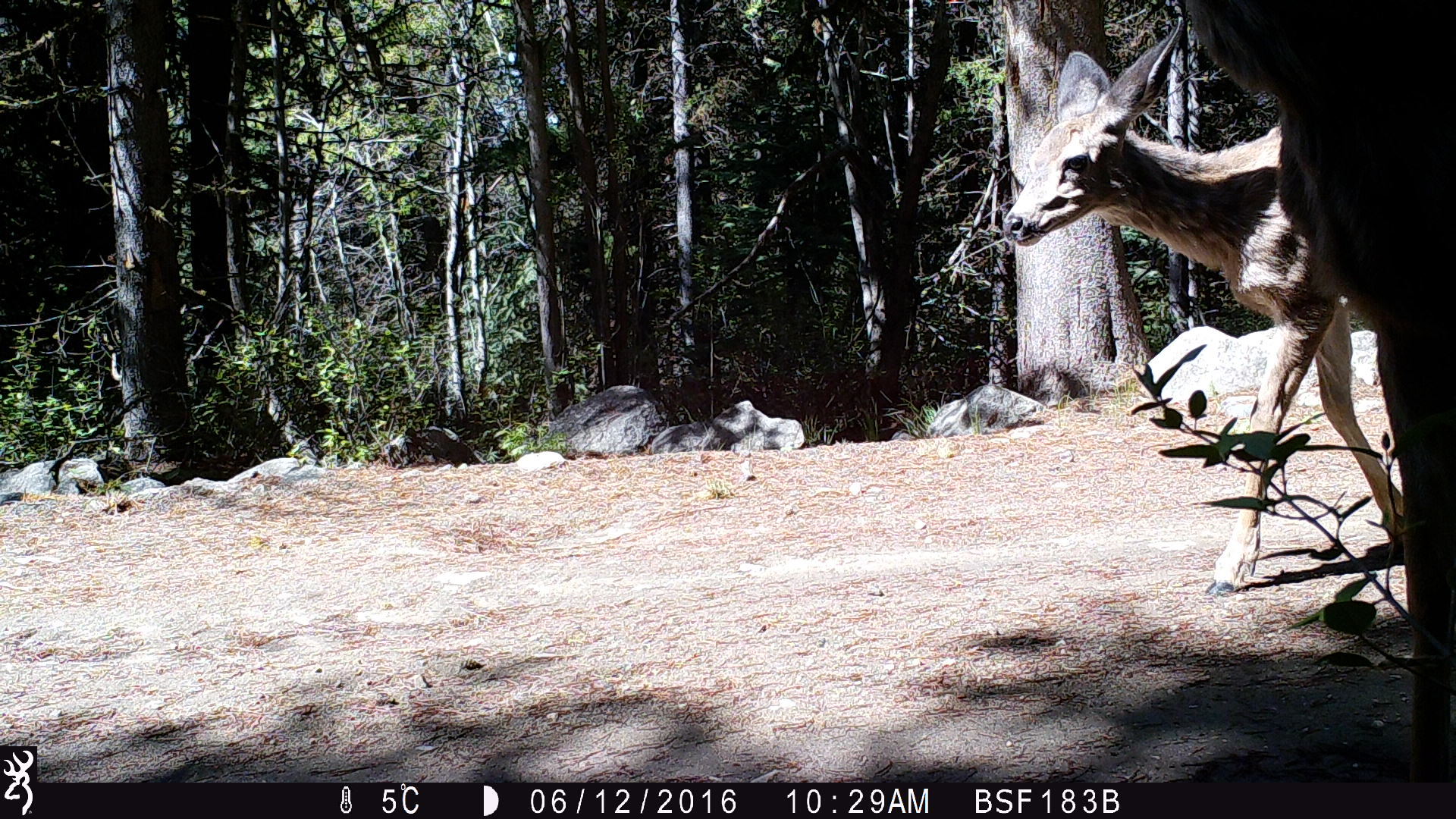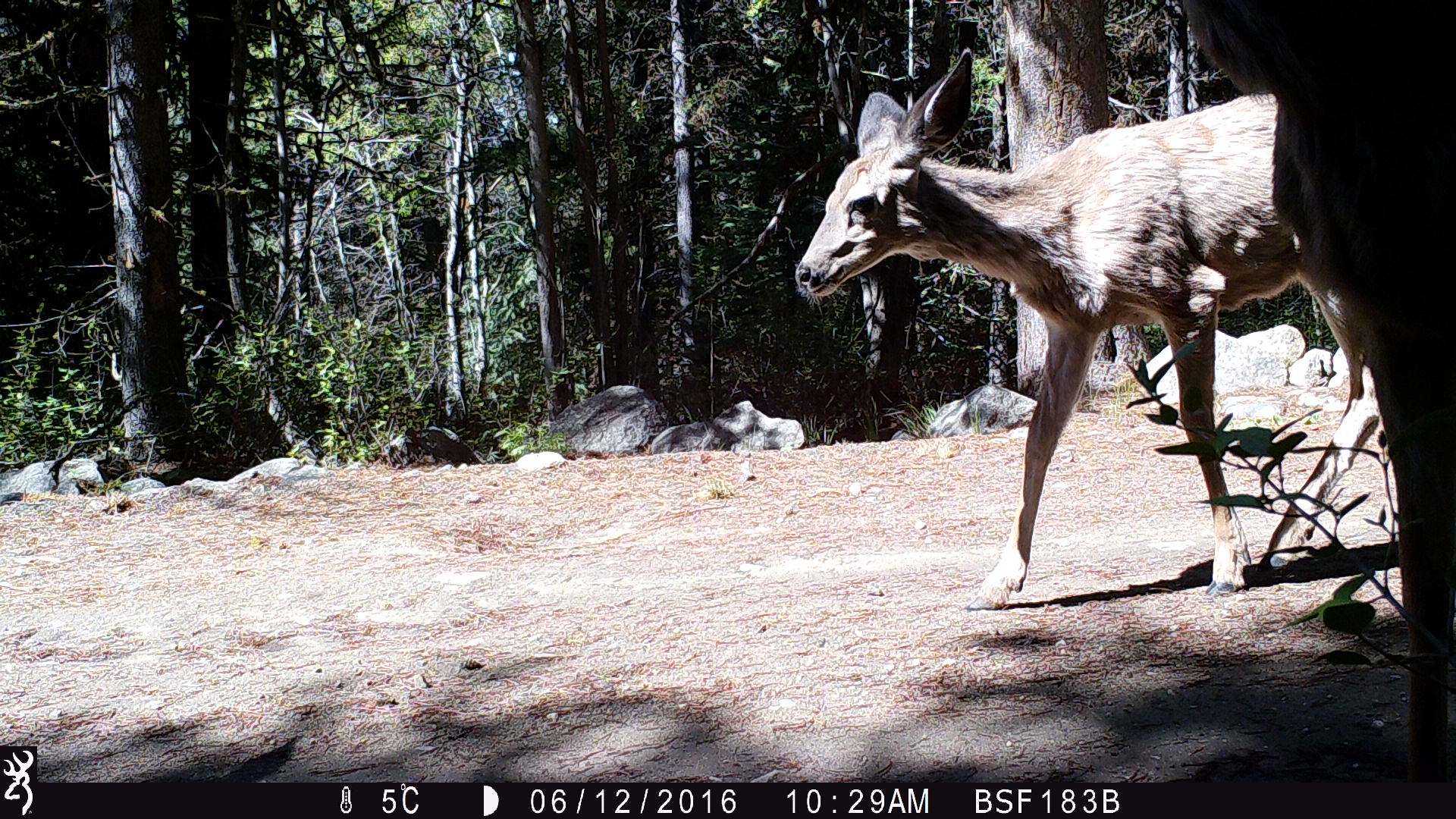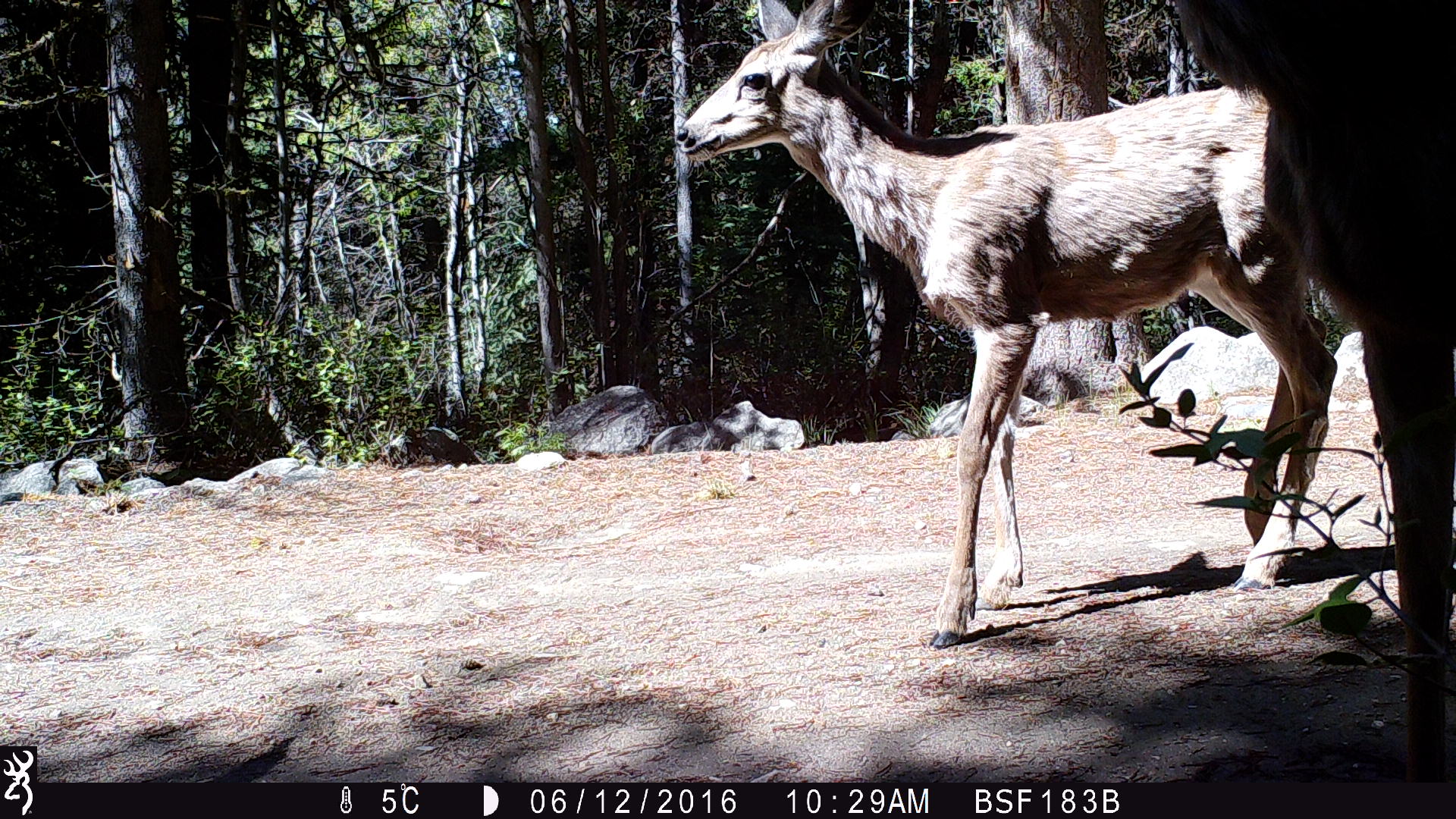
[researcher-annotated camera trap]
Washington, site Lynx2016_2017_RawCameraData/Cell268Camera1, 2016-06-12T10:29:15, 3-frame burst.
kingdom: Animalia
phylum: Chordata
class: Mammalia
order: Artiodactyla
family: Cervidae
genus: Odocoileus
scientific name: Odocoileus hemionus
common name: mule deer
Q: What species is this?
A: Odocoileus hemionus (mule deer).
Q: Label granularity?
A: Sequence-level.